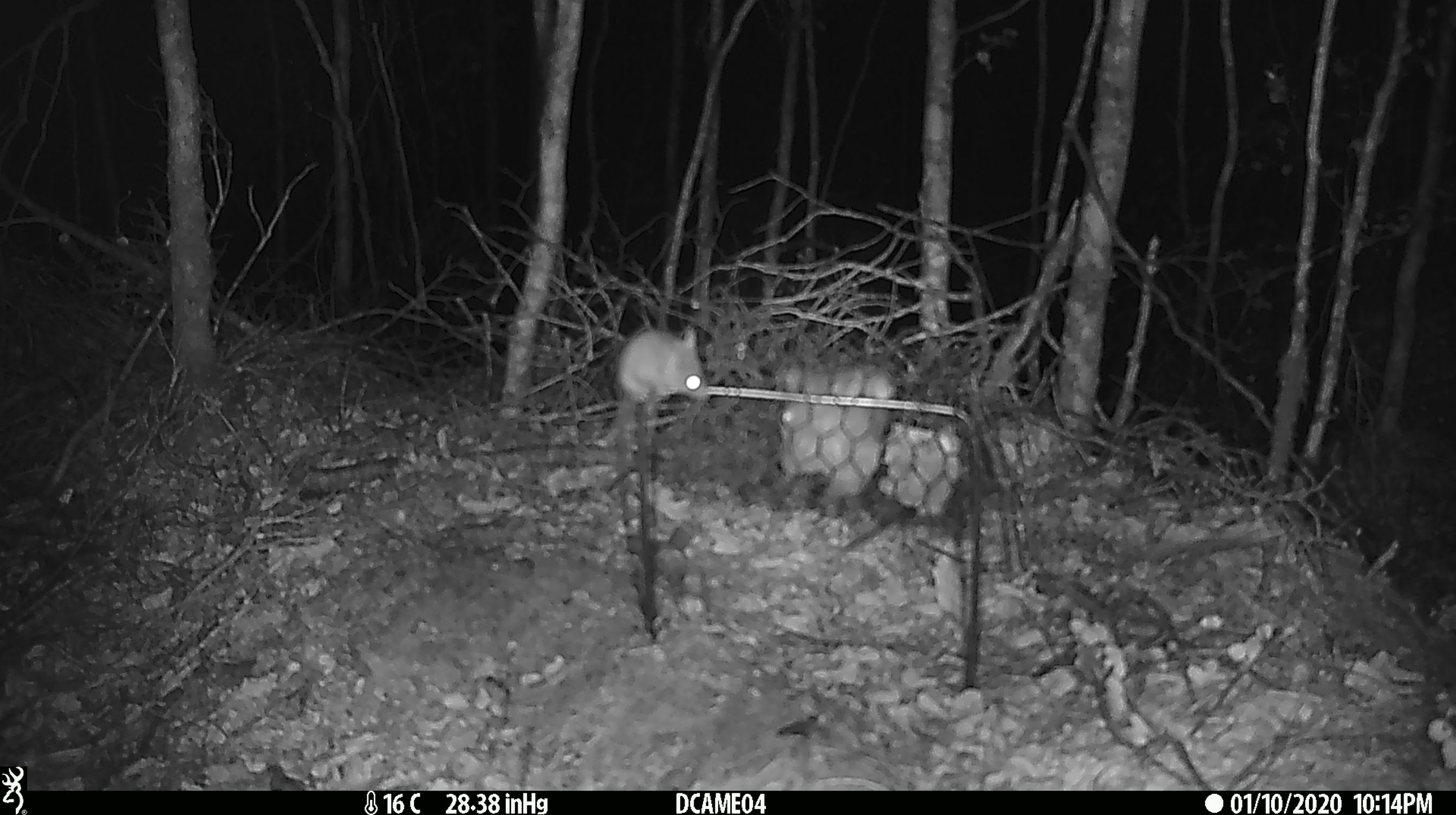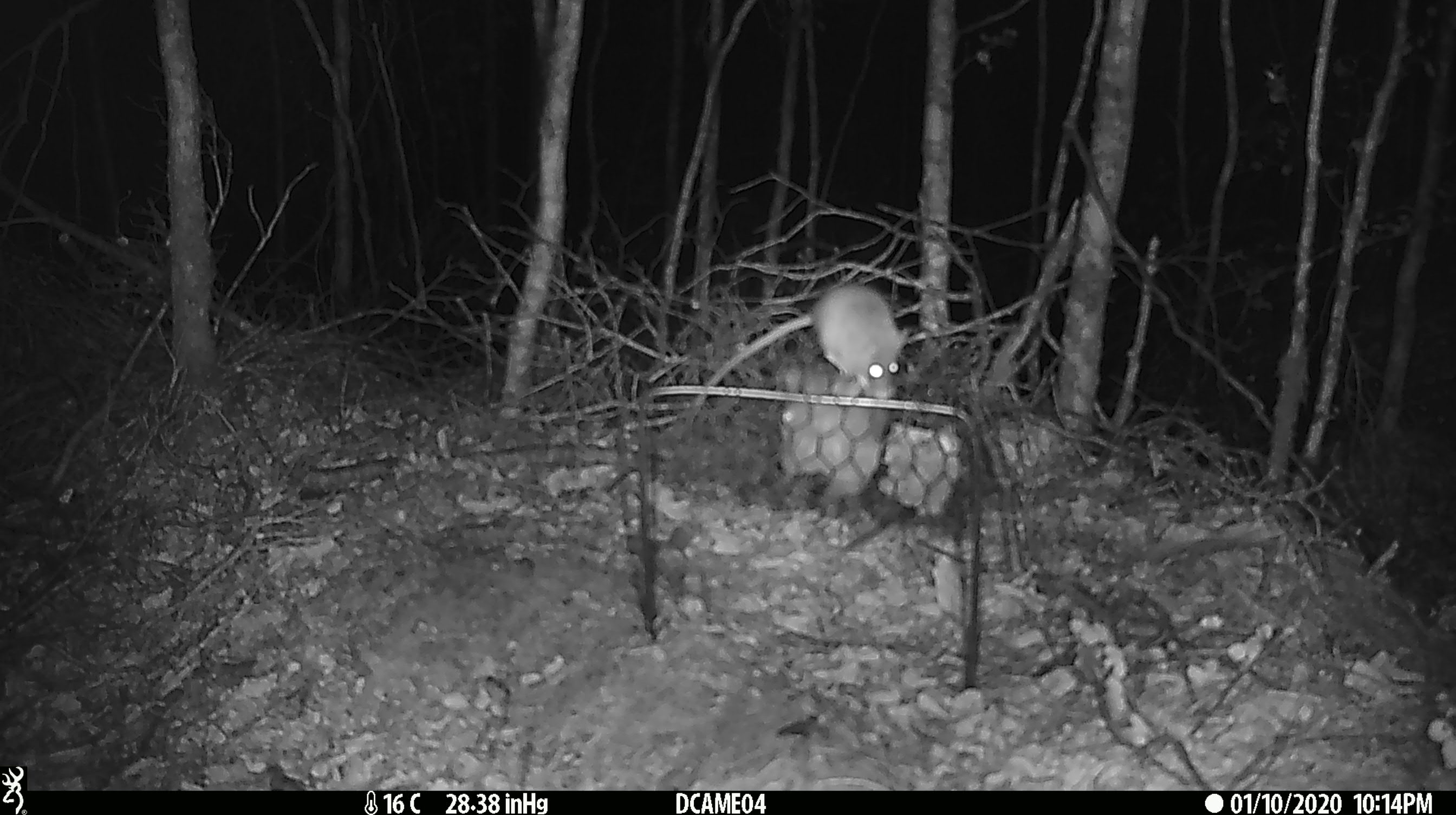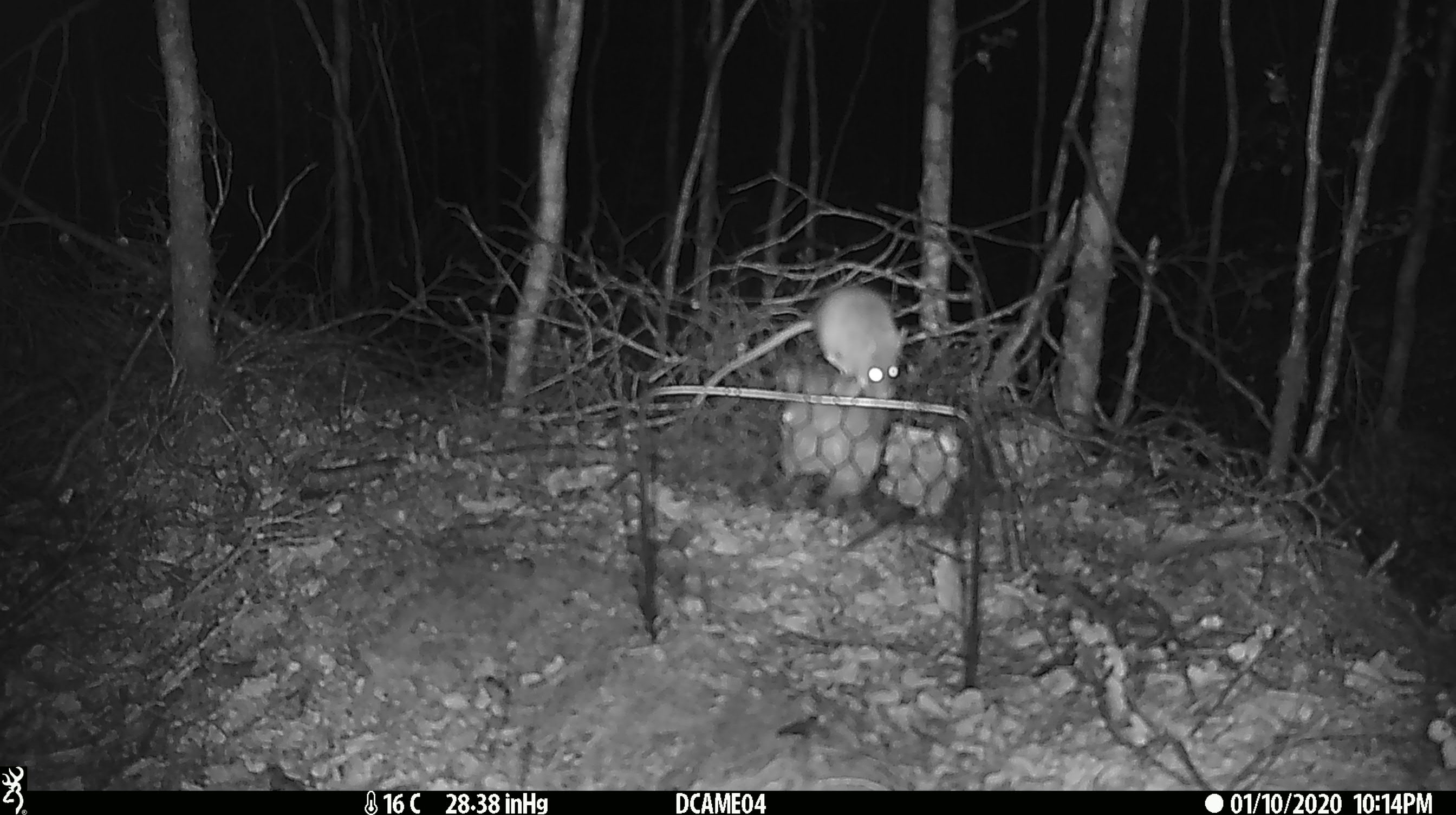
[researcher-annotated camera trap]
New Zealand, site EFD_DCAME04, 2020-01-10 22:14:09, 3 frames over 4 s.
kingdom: Animalia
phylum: Chordata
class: Mammalia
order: Rodentia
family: Muridae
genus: Mus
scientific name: Mus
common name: mouse